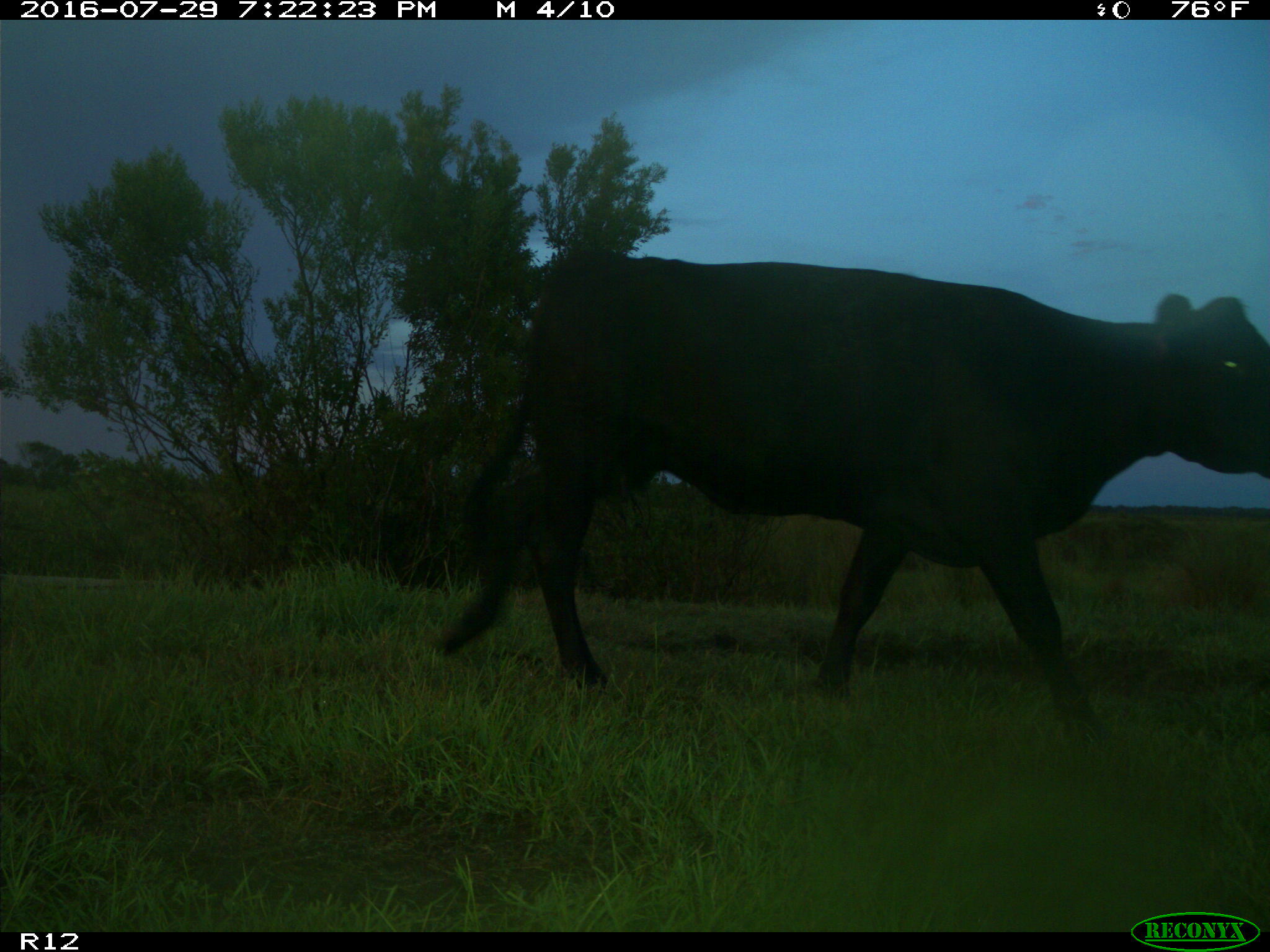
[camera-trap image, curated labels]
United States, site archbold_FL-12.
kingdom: Animalia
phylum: Chordata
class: Mammalia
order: Artiodactyla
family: Bovidae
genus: Bos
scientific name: Bos taurus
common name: domestic cow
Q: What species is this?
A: Bos taurus (domestic cow).